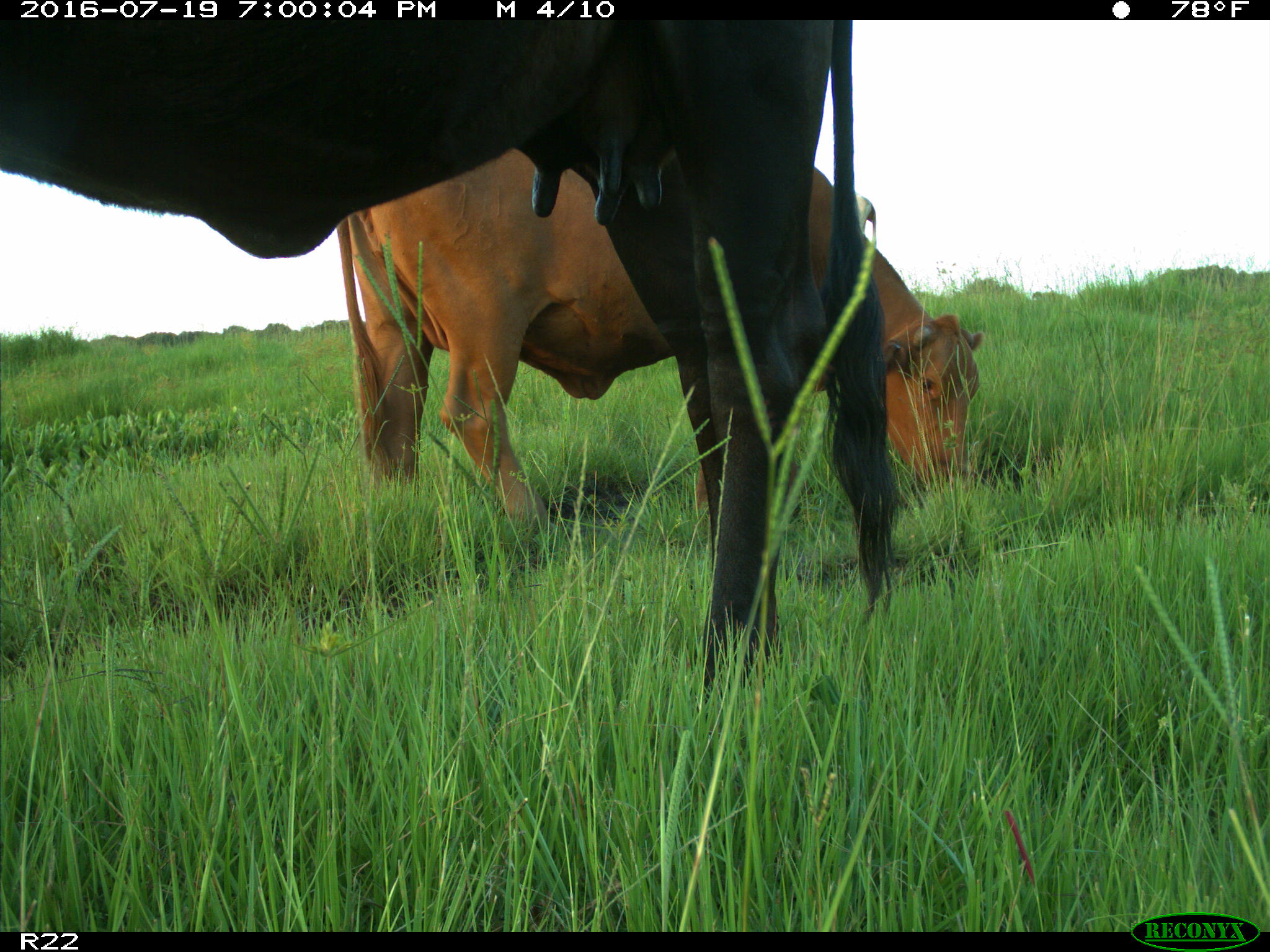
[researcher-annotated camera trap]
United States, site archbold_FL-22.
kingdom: Animalia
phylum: Chordata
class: Mammalia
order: Artiodactyla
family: Bovidae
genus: Bos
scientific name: Bos taurus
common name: domestic cow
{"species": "Bos taurus (domestic cow)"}